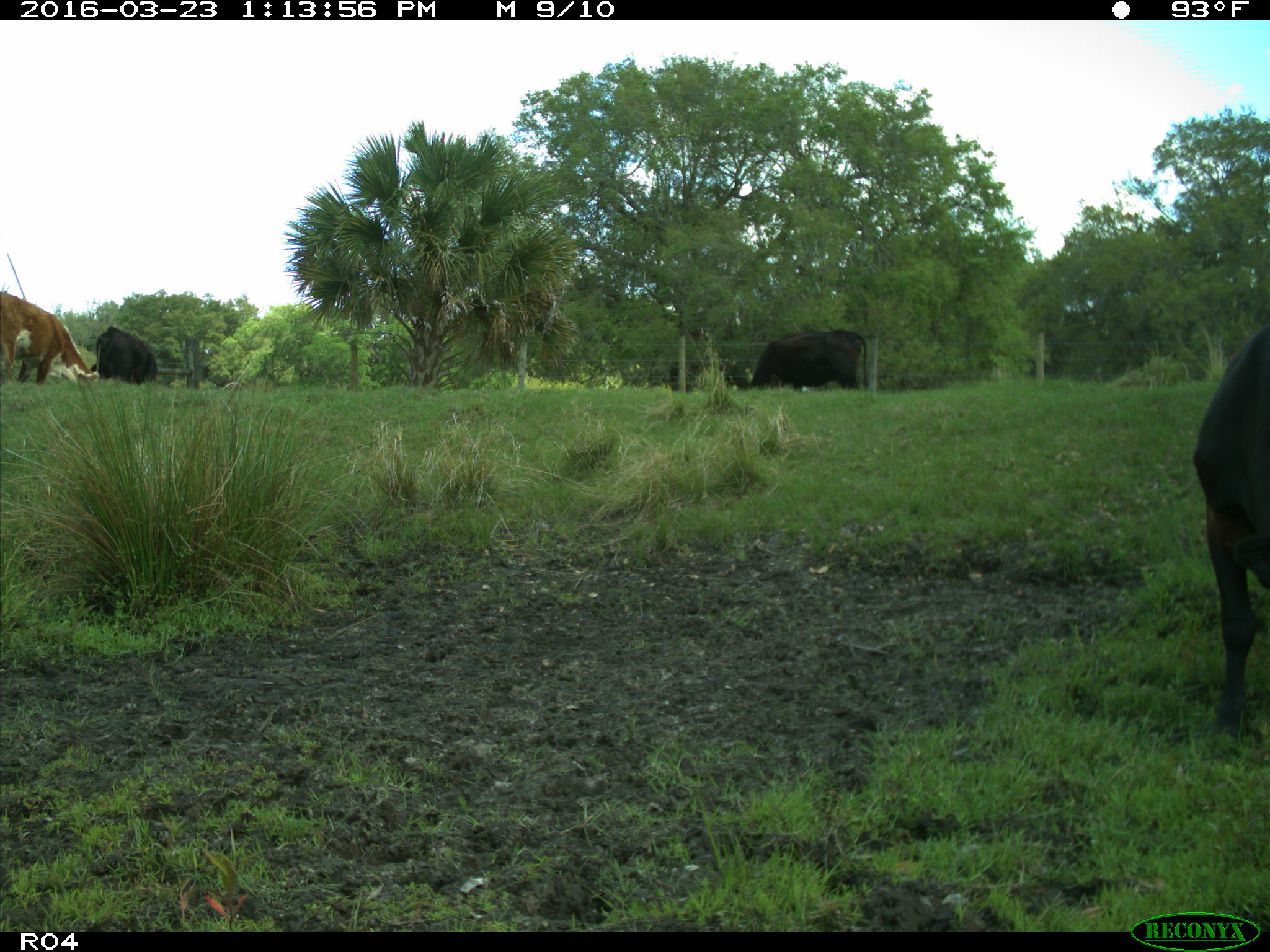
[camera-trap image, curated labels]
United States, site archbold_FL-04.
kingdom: Animalia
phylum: Chordata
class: Mammalia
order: Artiodactyla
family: Bovidae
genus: Bos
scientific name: Bos taurus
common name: domestic cow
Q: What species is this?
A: Bos taurus (domestic cow).